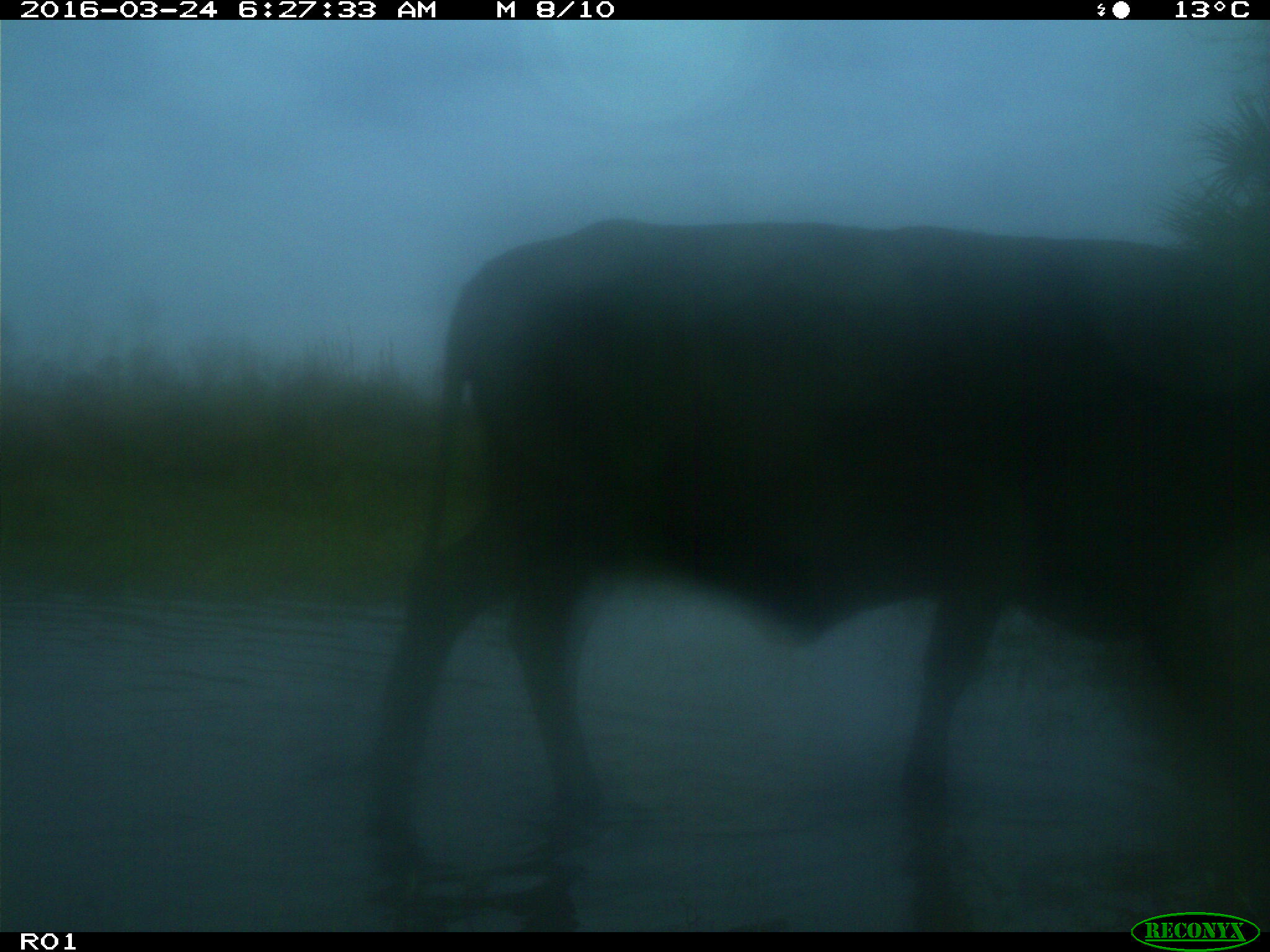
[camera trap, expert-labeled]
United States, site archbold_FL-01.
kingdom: Animalia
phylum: Chordata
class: Mammalia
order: Artiodactyla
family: Bovidae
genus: Bos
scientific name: Bos taurus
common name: domestic cow